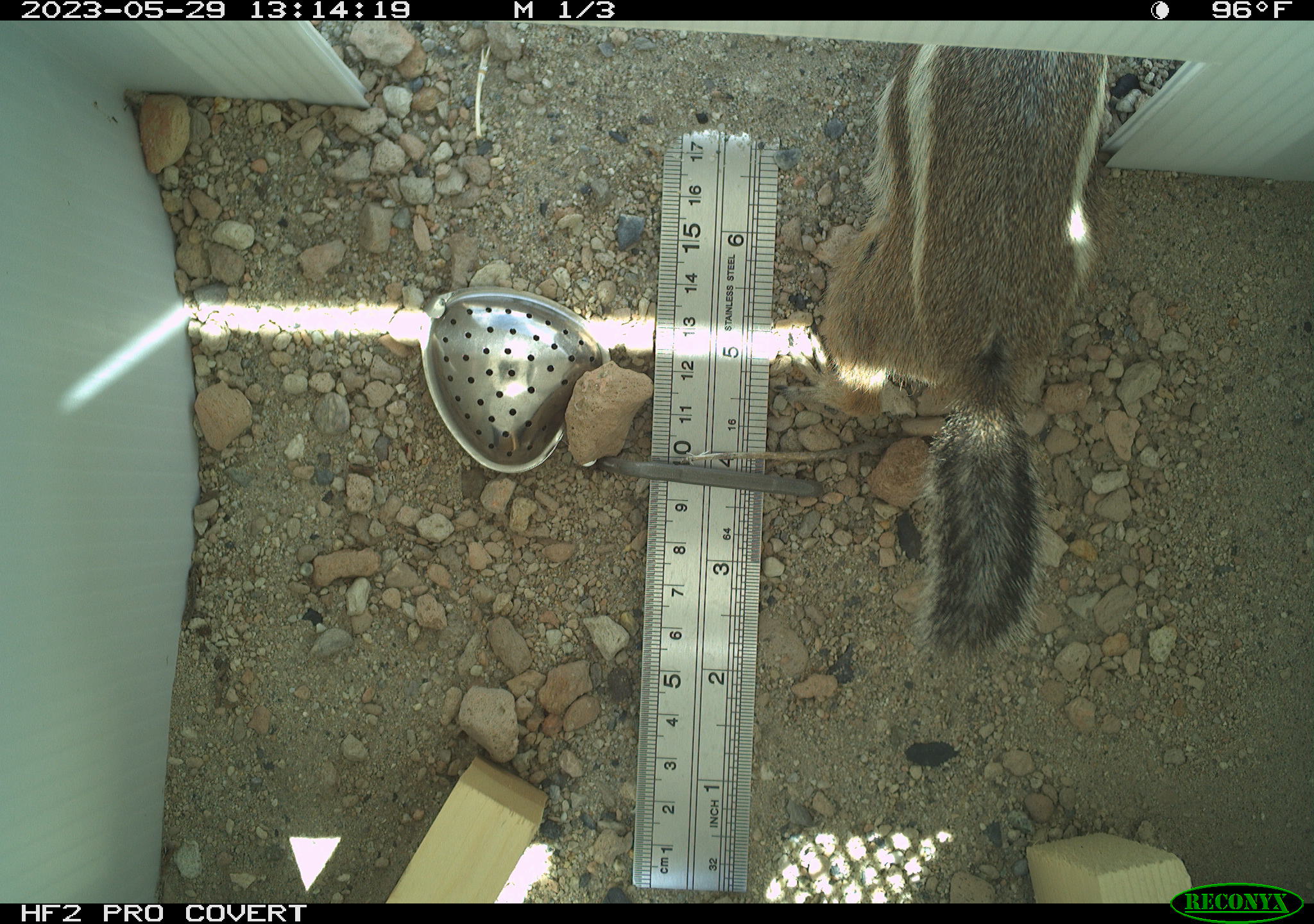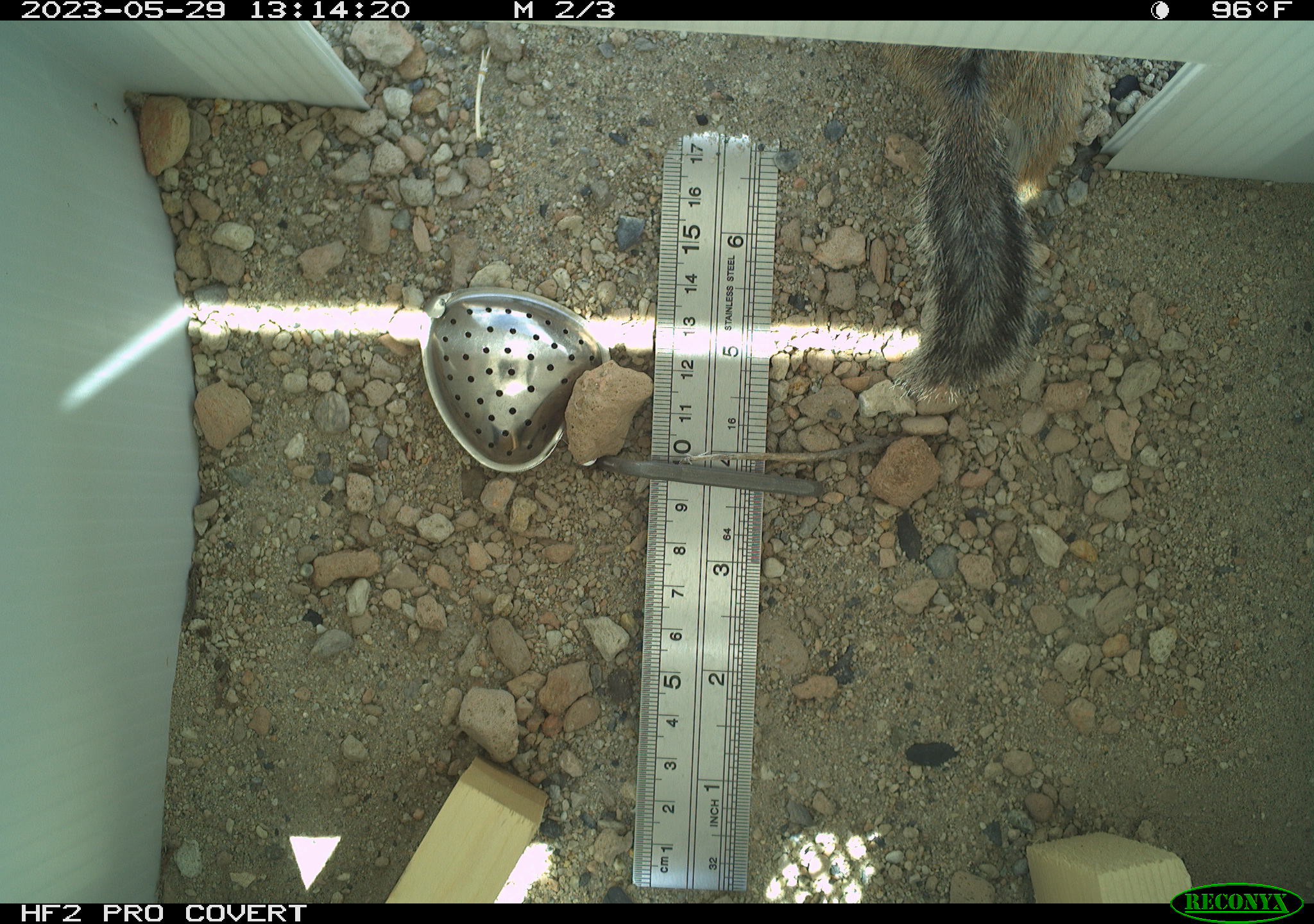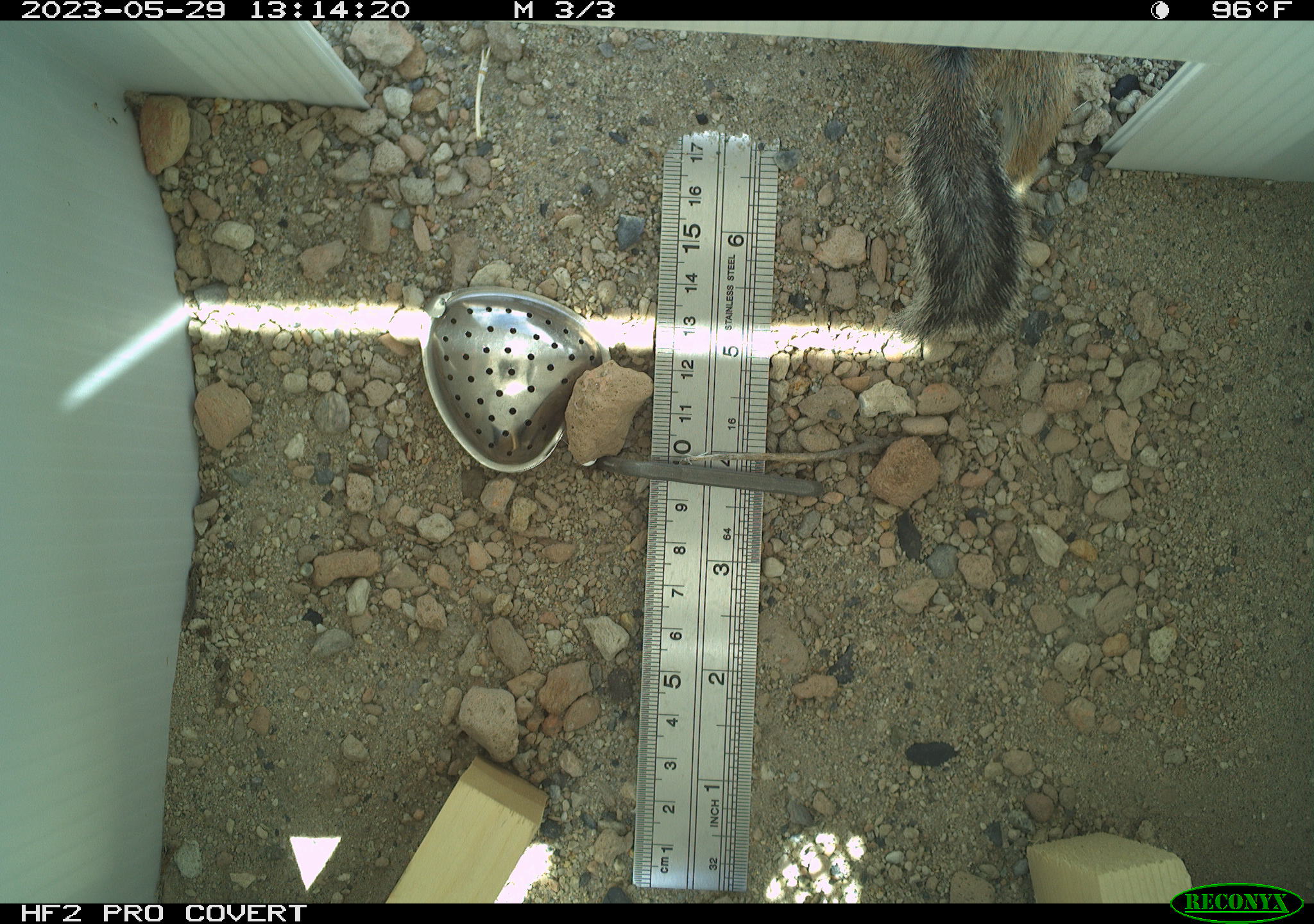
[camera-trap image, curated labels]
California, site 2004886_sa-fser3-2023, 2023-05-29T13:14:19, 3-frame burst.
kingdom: Animalia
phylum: Chordata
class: Mammalia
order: Rodentia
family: Sciuridae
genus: Ammospermophilus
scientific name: Ammospermophilus leucurus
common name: white-tailed antelope squirrel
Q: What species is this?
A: White-tailed antelope squirrel (Ammospermophilus leucurus).